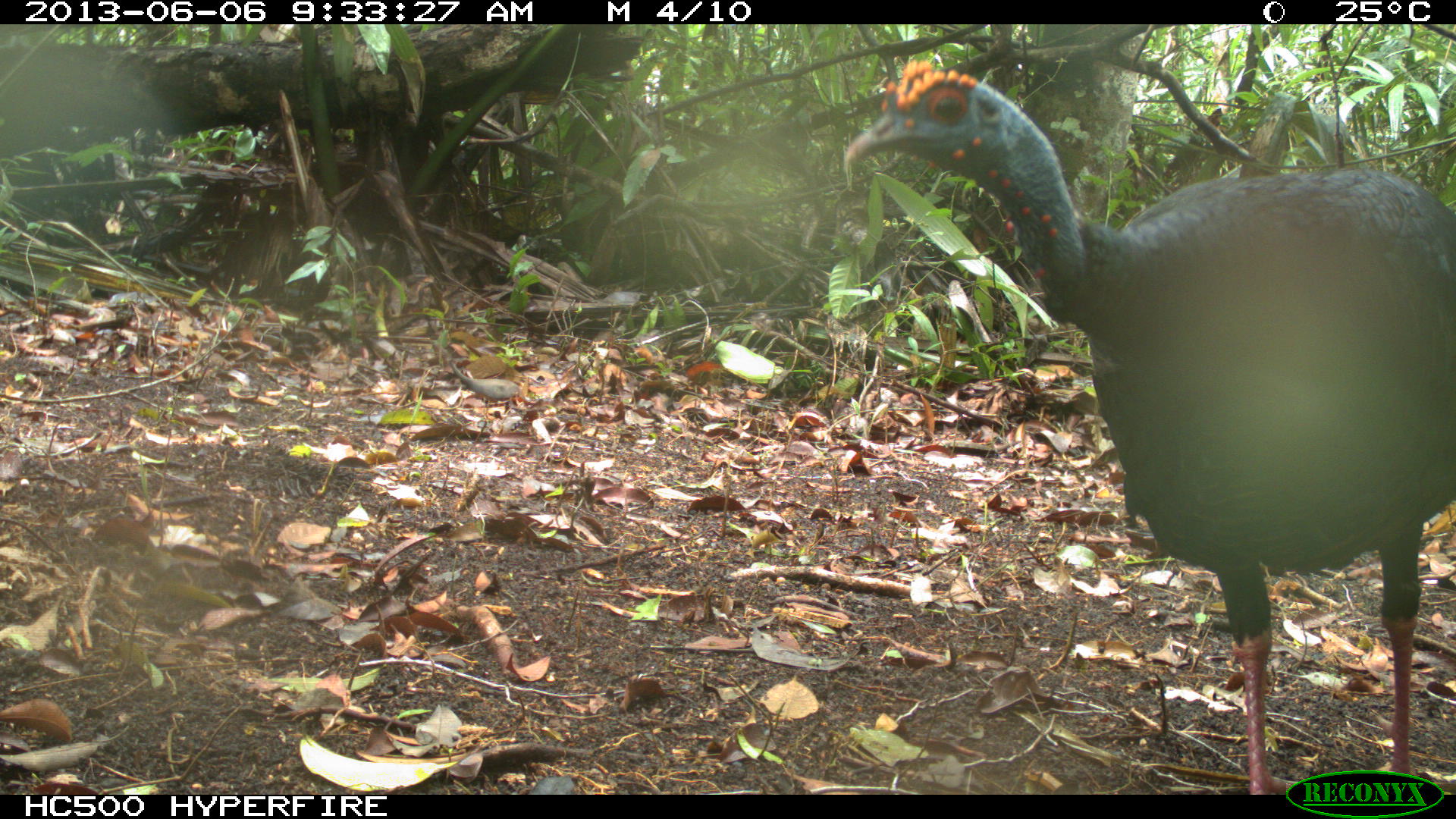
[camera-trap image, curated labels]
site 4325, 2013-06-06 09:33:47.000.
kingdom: Animalia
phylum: Chordata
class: Aves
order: Galliformes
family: Phasianidae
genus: Meleagris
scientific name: Meleagris ocellata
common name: ocellated turkey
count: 1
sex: male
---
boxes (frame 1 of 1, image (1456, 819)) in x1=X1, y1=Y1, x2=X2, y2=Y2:
meleagris ocellata: x1=840, y1=53, x2=1453, y2=792